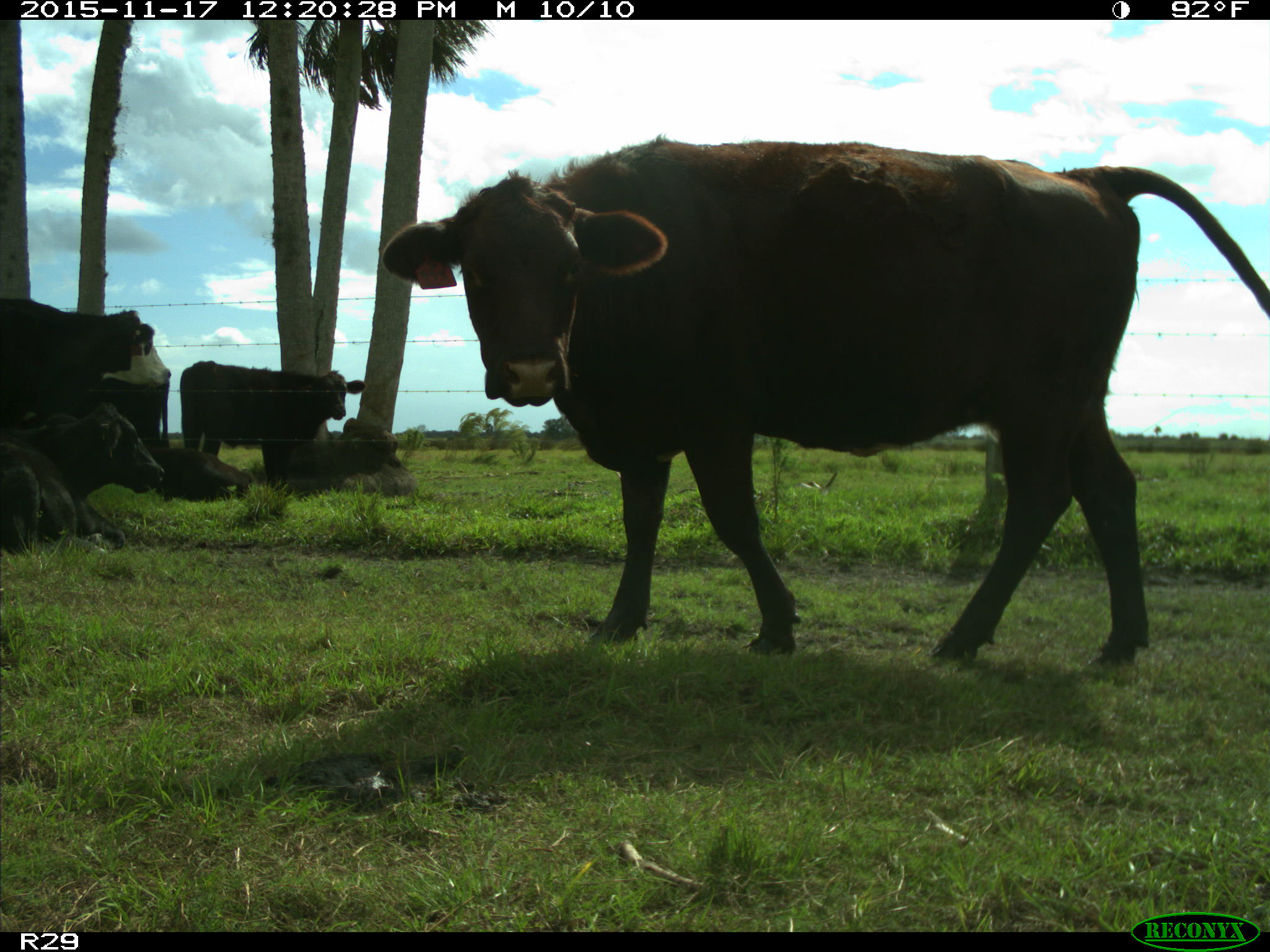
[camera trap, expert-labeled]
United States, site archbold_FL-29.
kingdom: Animalia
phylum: Chordata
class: Mammalia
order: Artiodactyla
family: Bovidae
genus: Bos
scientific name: Bos taurus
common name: domestic cow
Bos taurus (domestic cow).